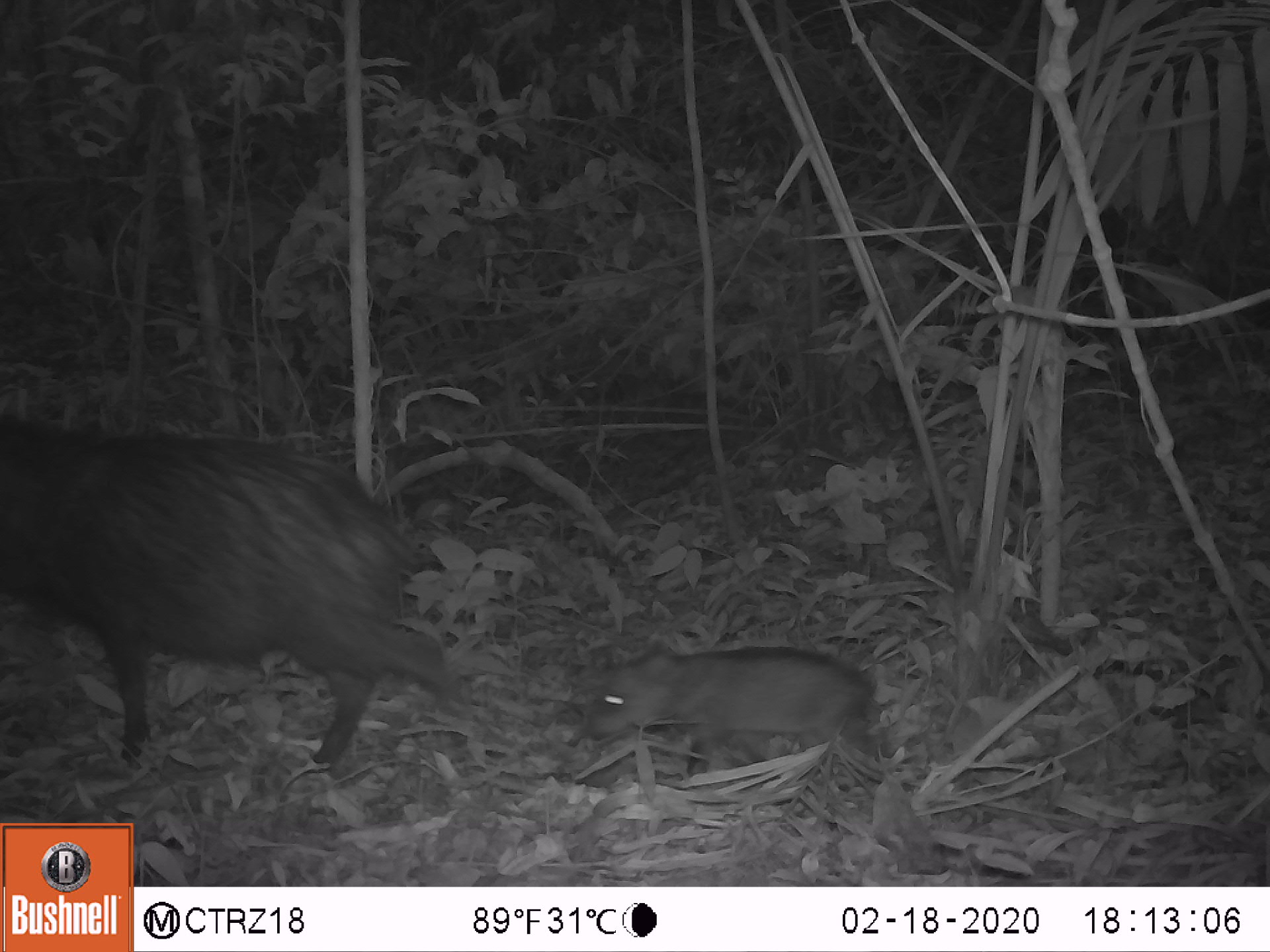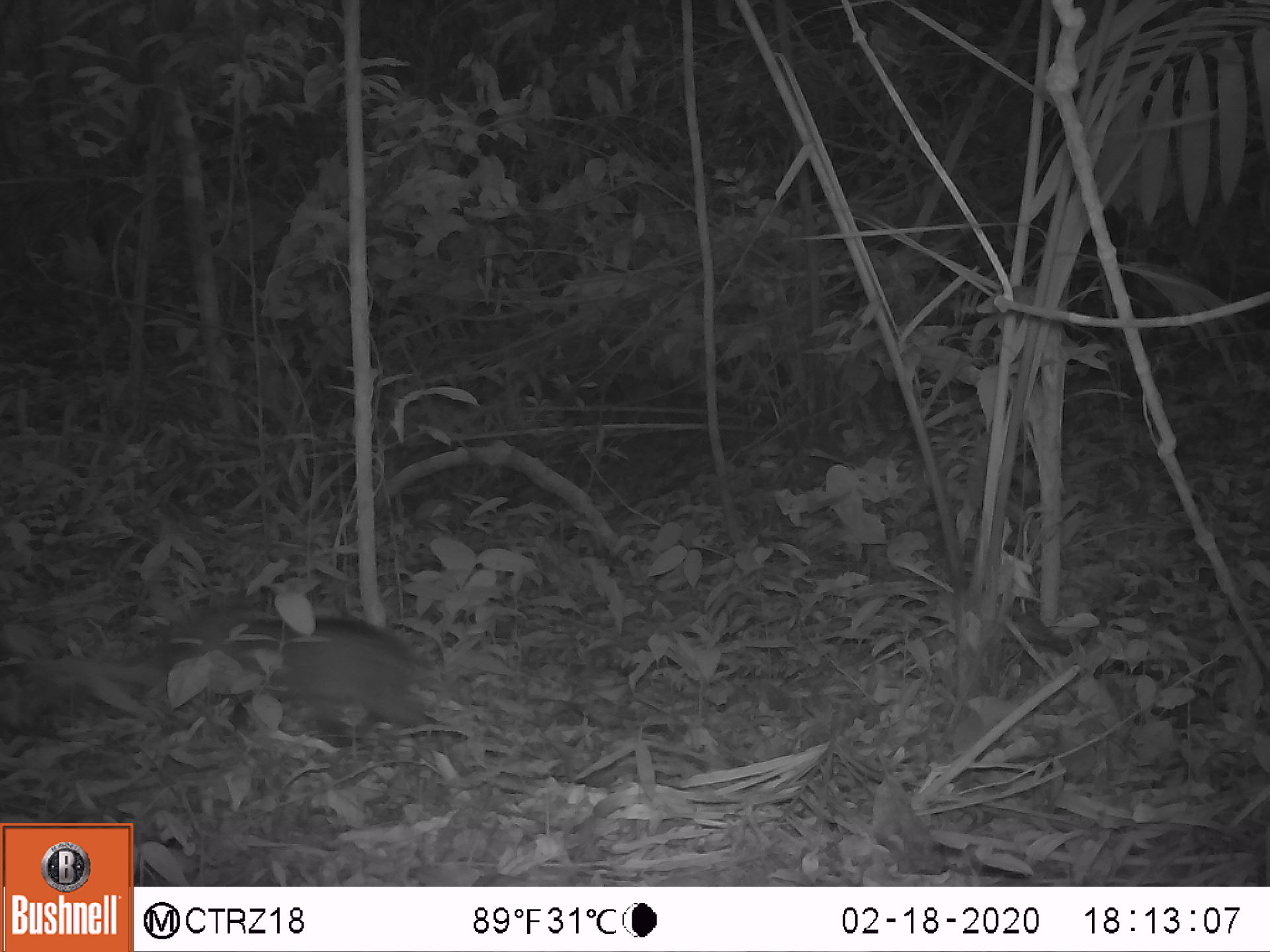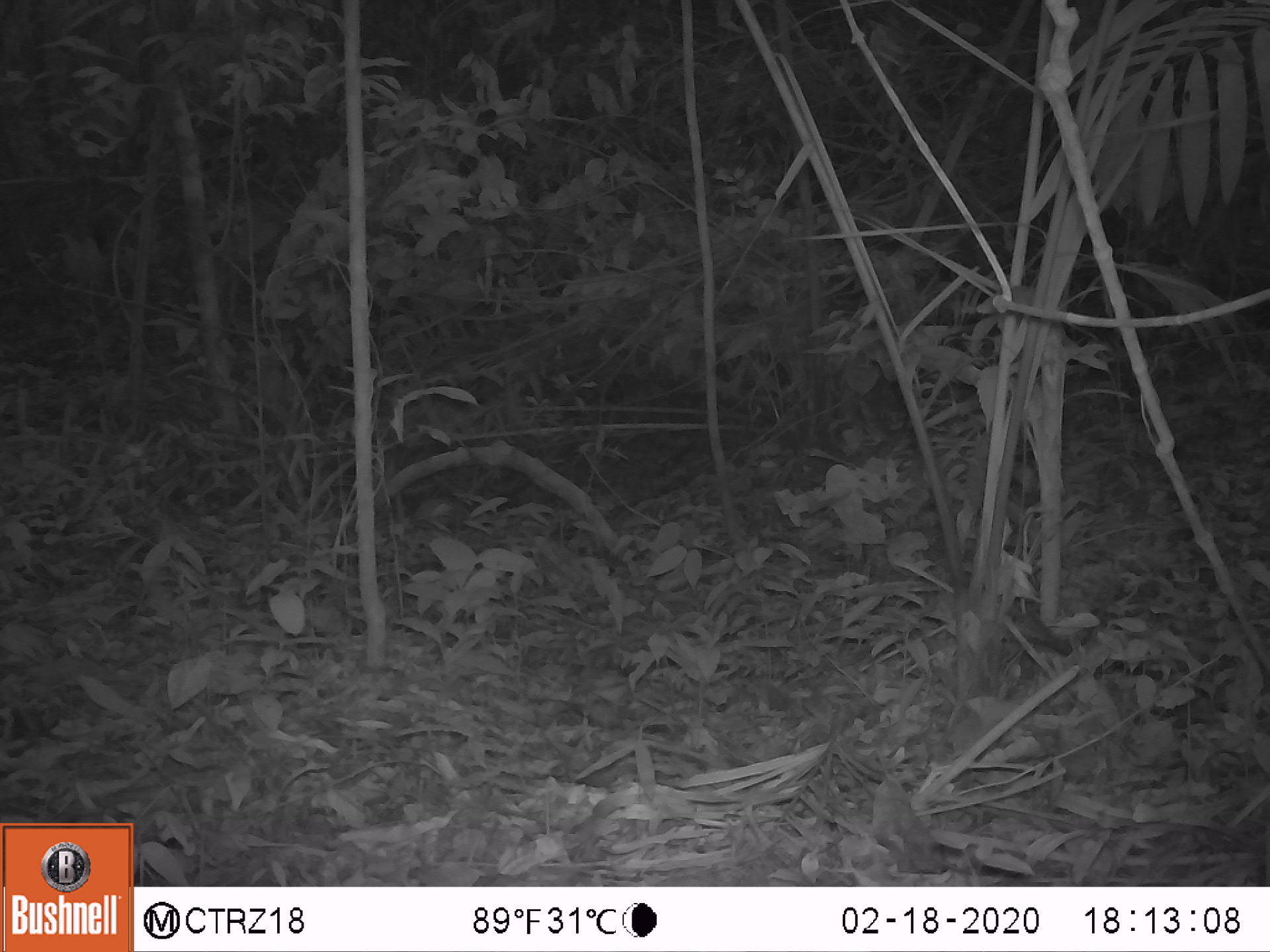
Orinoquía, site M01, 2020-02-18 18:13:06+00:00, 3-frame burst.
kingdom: Animalia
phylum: Chordata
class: Mammalia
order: Artiodactyla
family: Tayassuidae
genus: Pecari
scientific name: Pecari tajacu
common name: collared peccary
Collared peccary (Pecari tajacu).